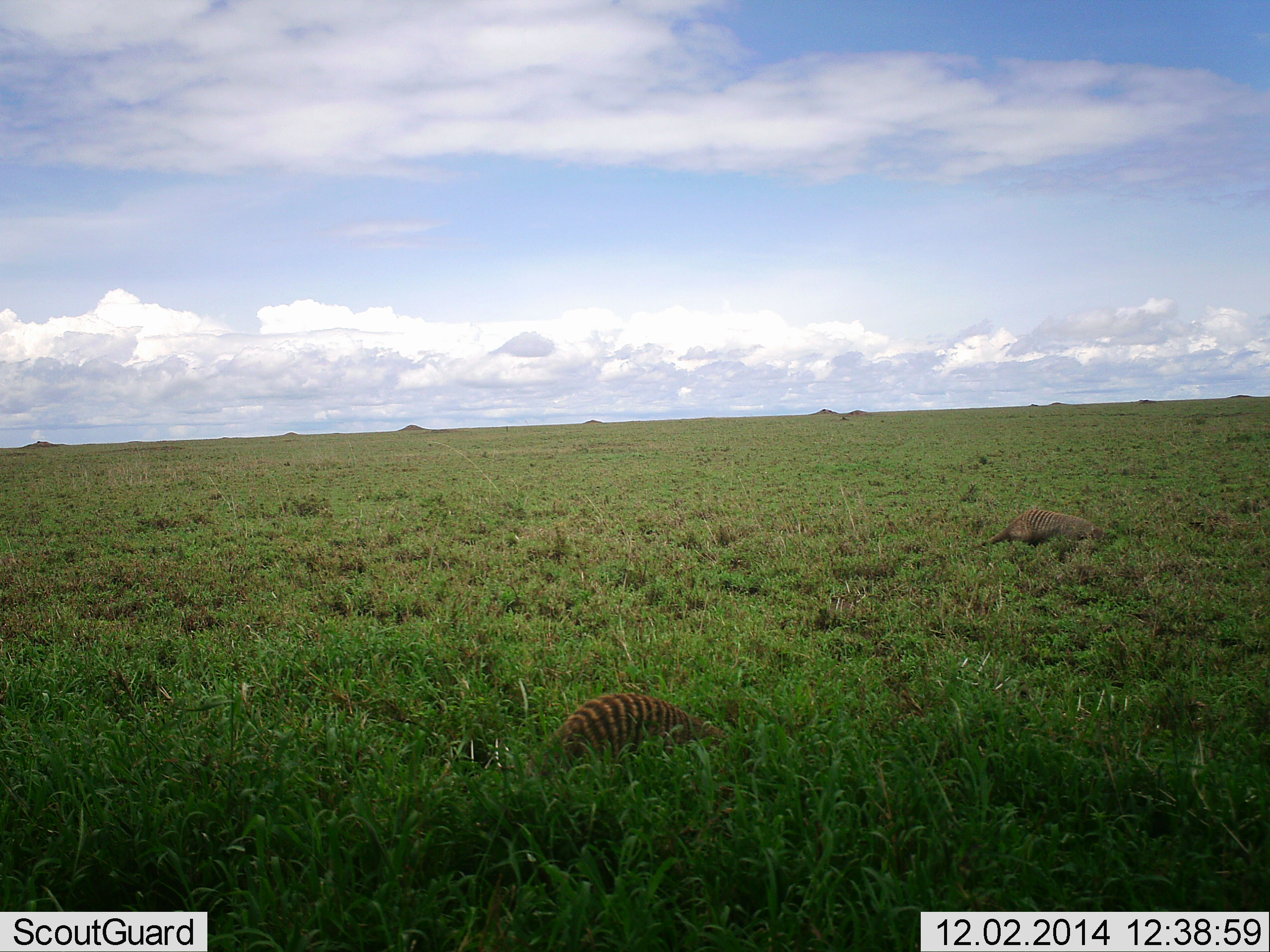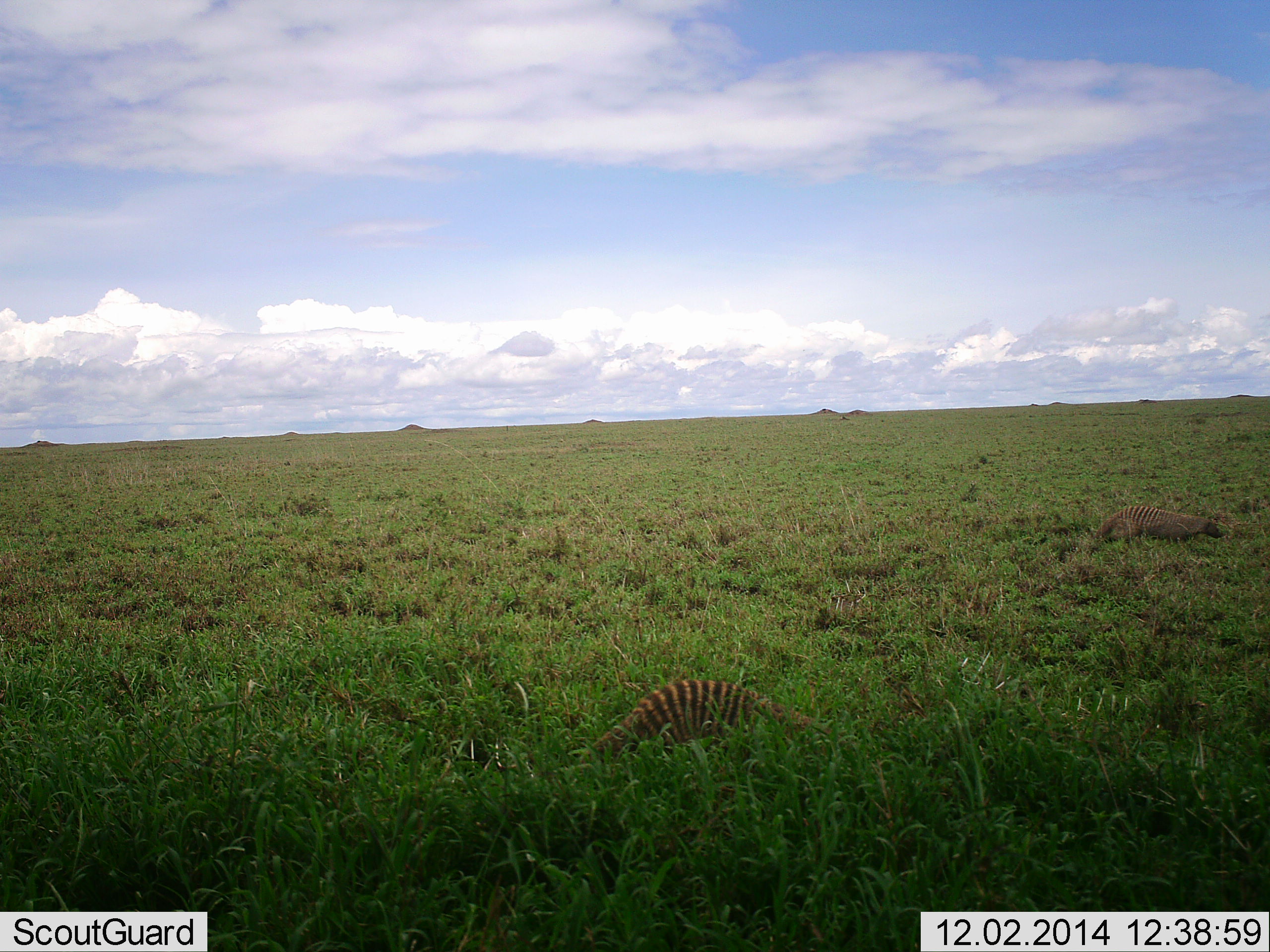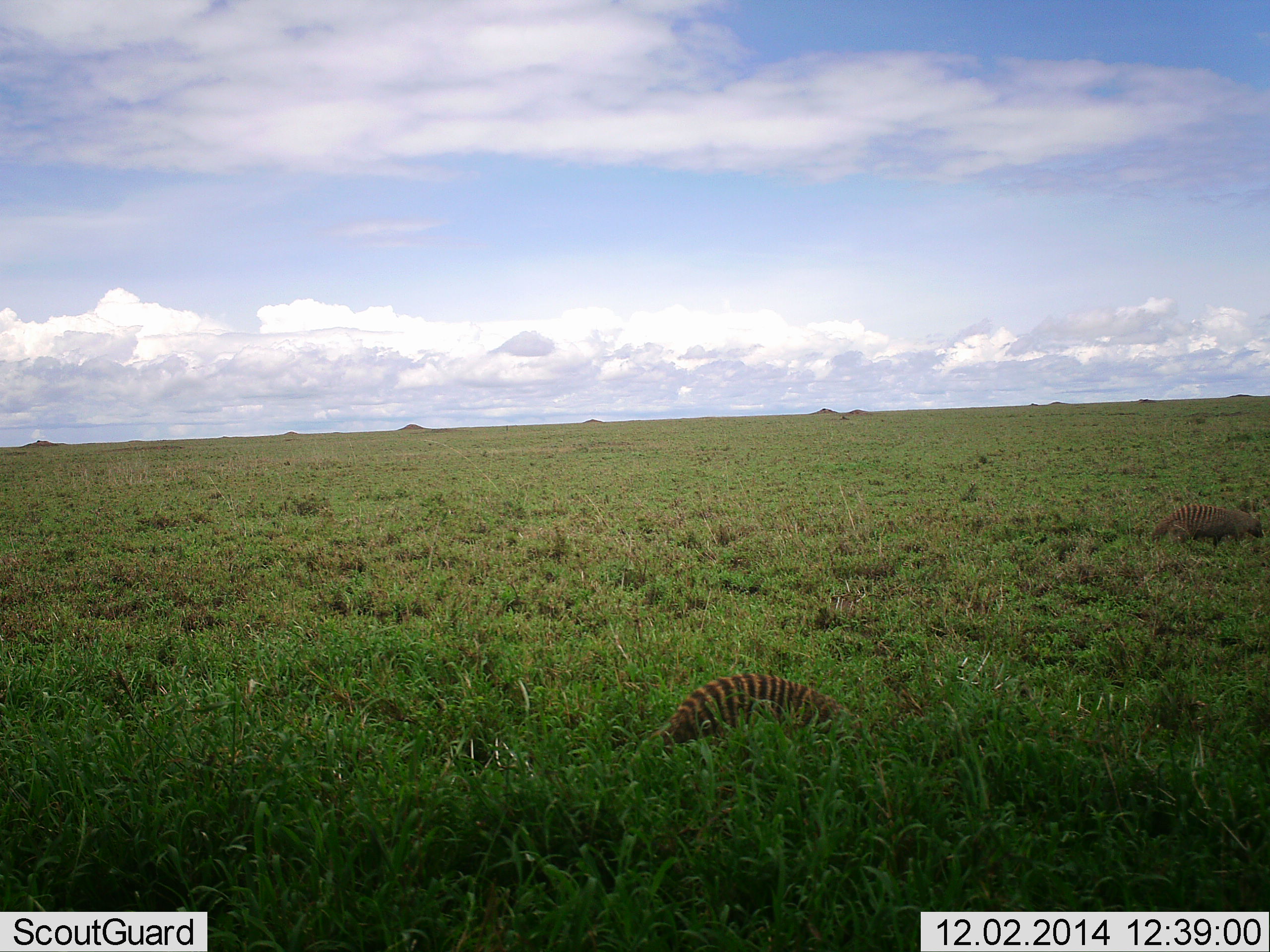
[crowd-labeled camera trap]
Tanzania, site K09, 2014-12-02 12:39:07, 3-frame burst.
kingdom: Animalia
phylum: Chordata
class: Mammalia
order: Carnivora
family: Herpestidae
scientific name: Herpestidae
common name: mongoose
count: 2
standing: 0%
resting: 0%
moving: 100%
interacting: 0%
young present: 0%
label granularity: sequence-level